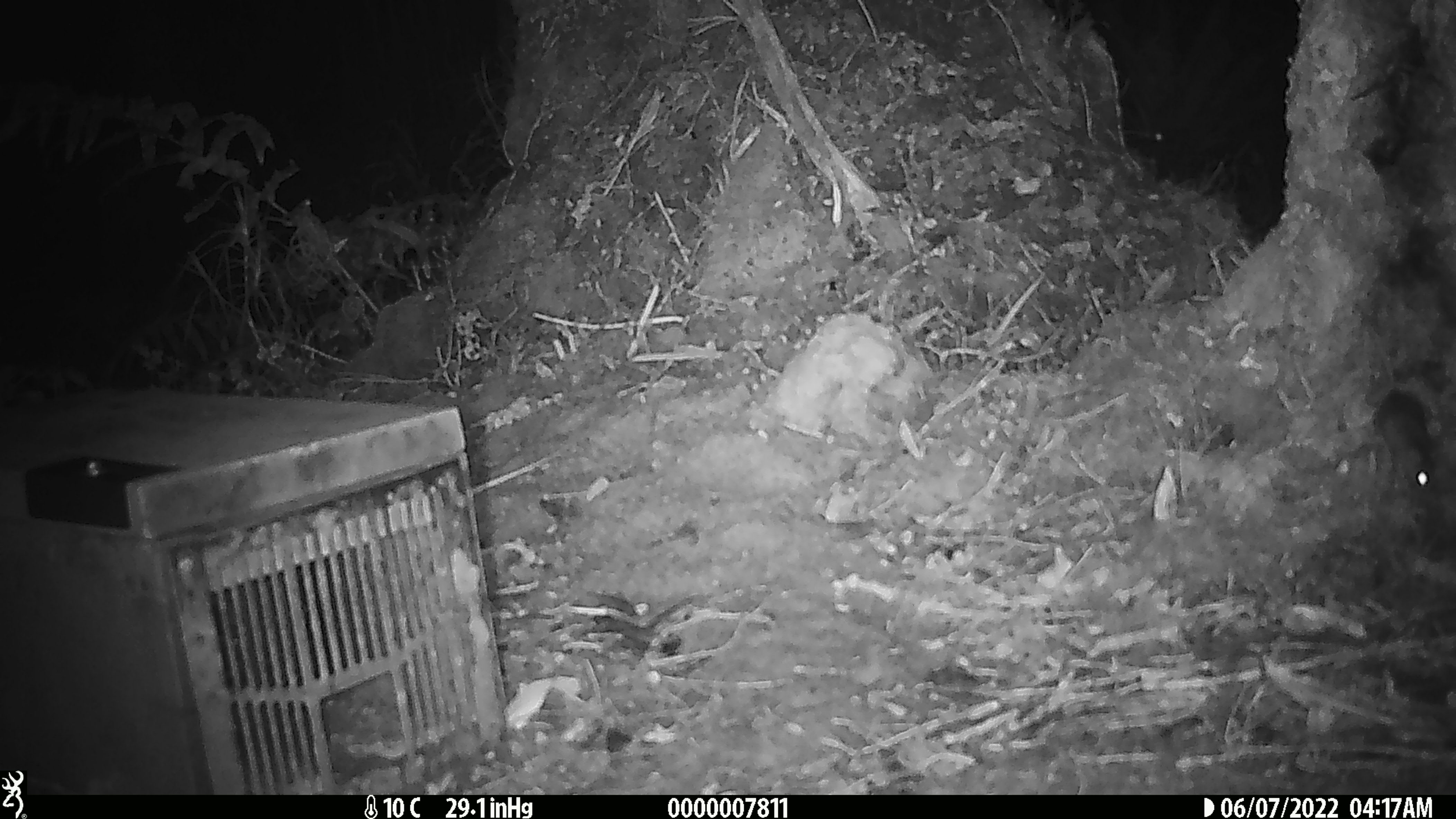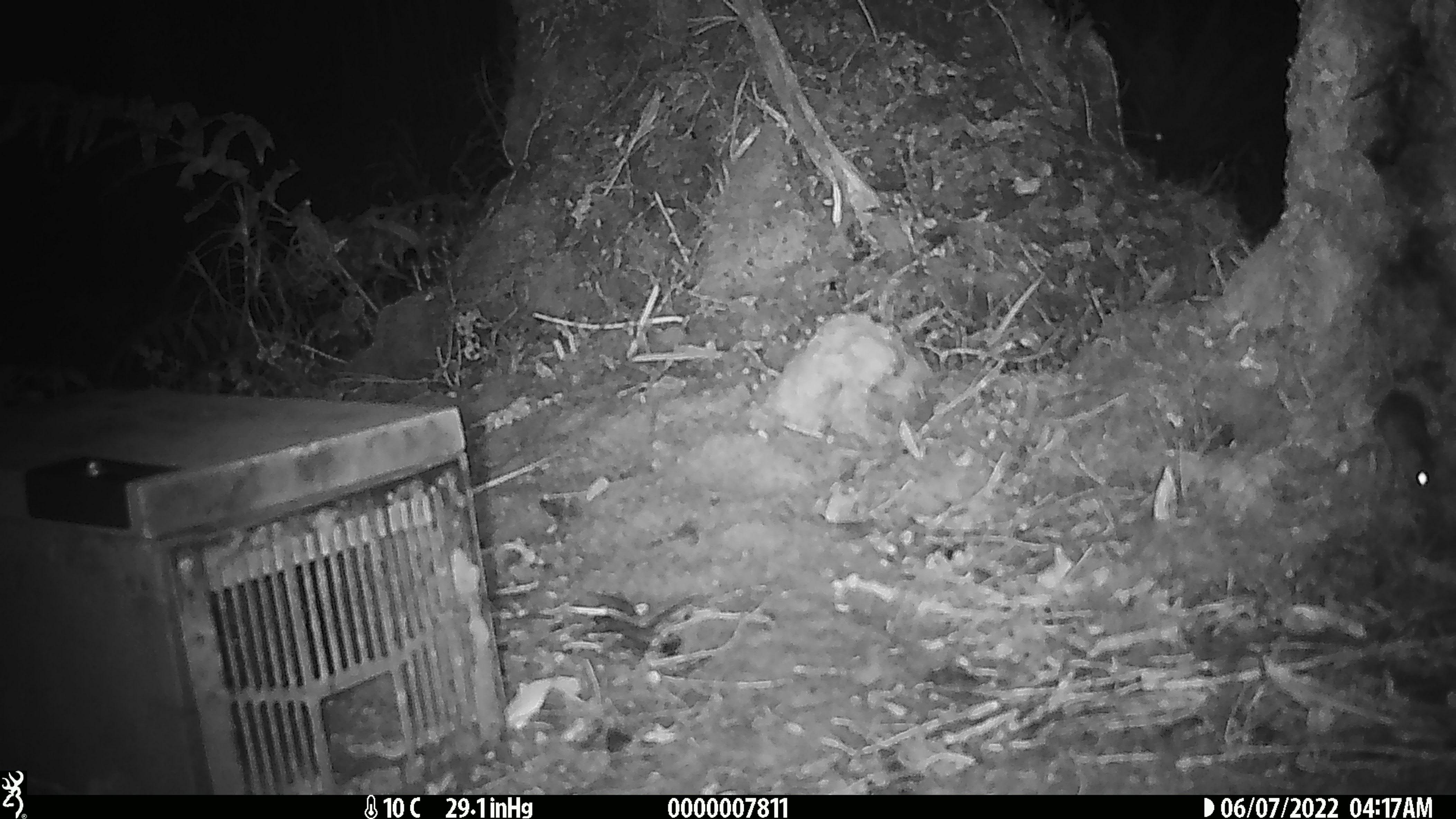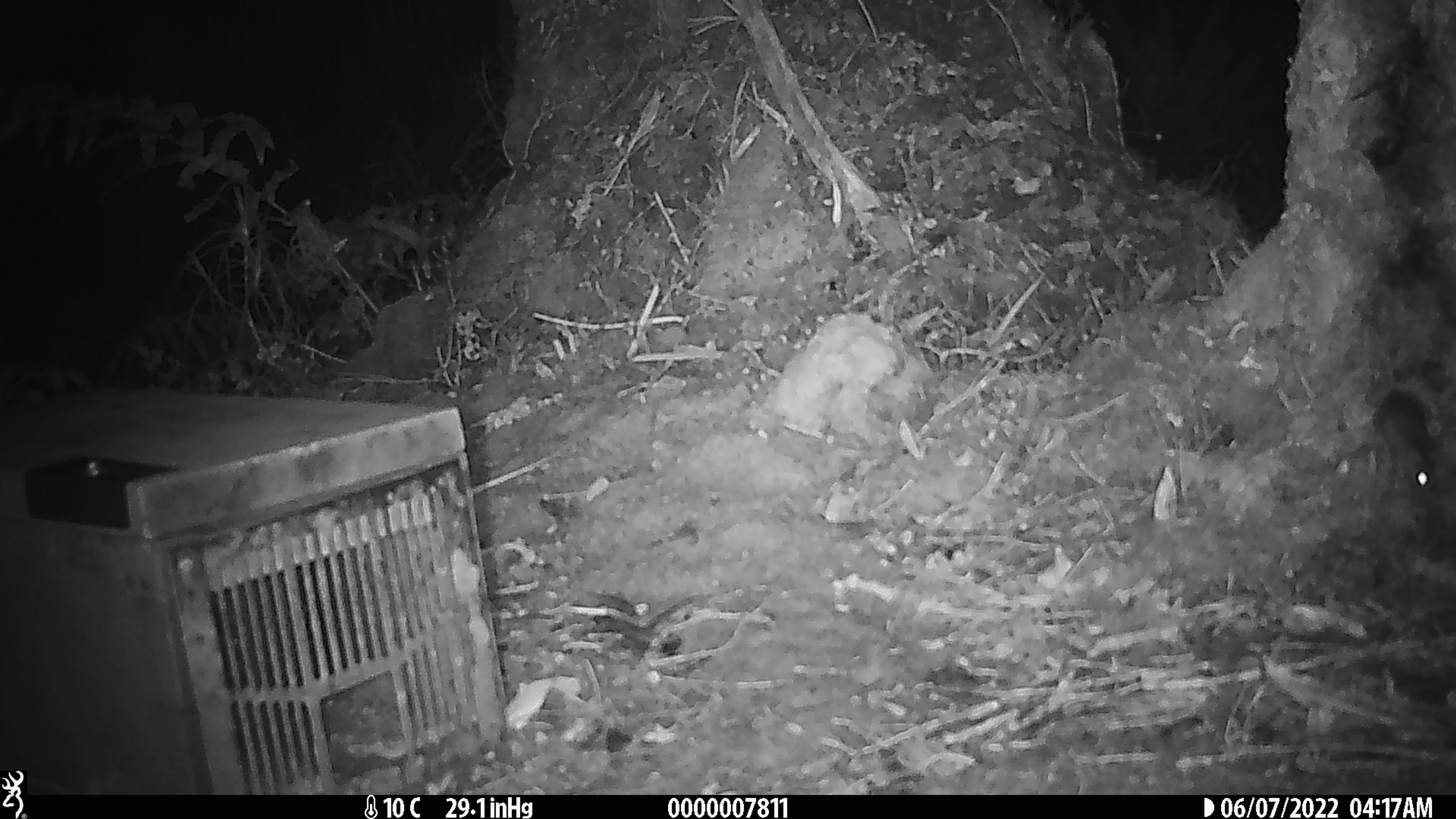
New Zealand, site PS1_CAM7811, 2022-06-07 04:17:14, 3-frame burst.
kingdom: Animalia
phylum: Chordata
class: Mammalia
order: Rodentia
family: Muridae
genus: Mus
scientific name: Mus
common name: mouse